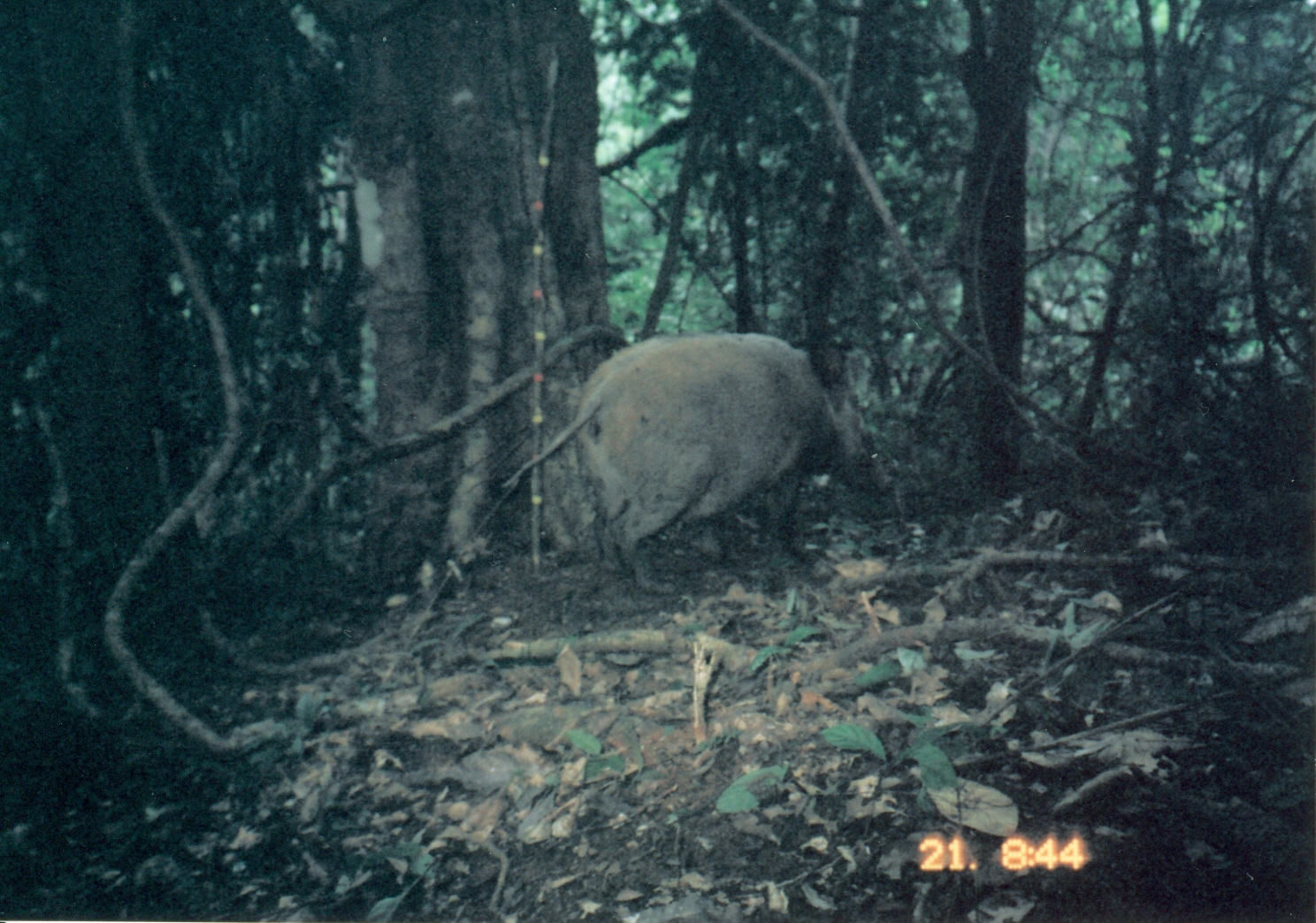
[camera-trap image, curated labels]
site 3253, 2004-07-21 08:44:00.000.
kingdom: Animalia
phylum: Chordata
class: Mammalia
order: Artiodactyla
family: Suidae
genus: Potamochoerus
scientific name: Potamochoerus larvatus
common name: bushpig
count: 1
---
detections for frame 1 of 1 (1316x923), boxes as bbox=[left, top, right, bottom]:
potamochoerus larvatus: bbox=[481, 333, 893, 597]